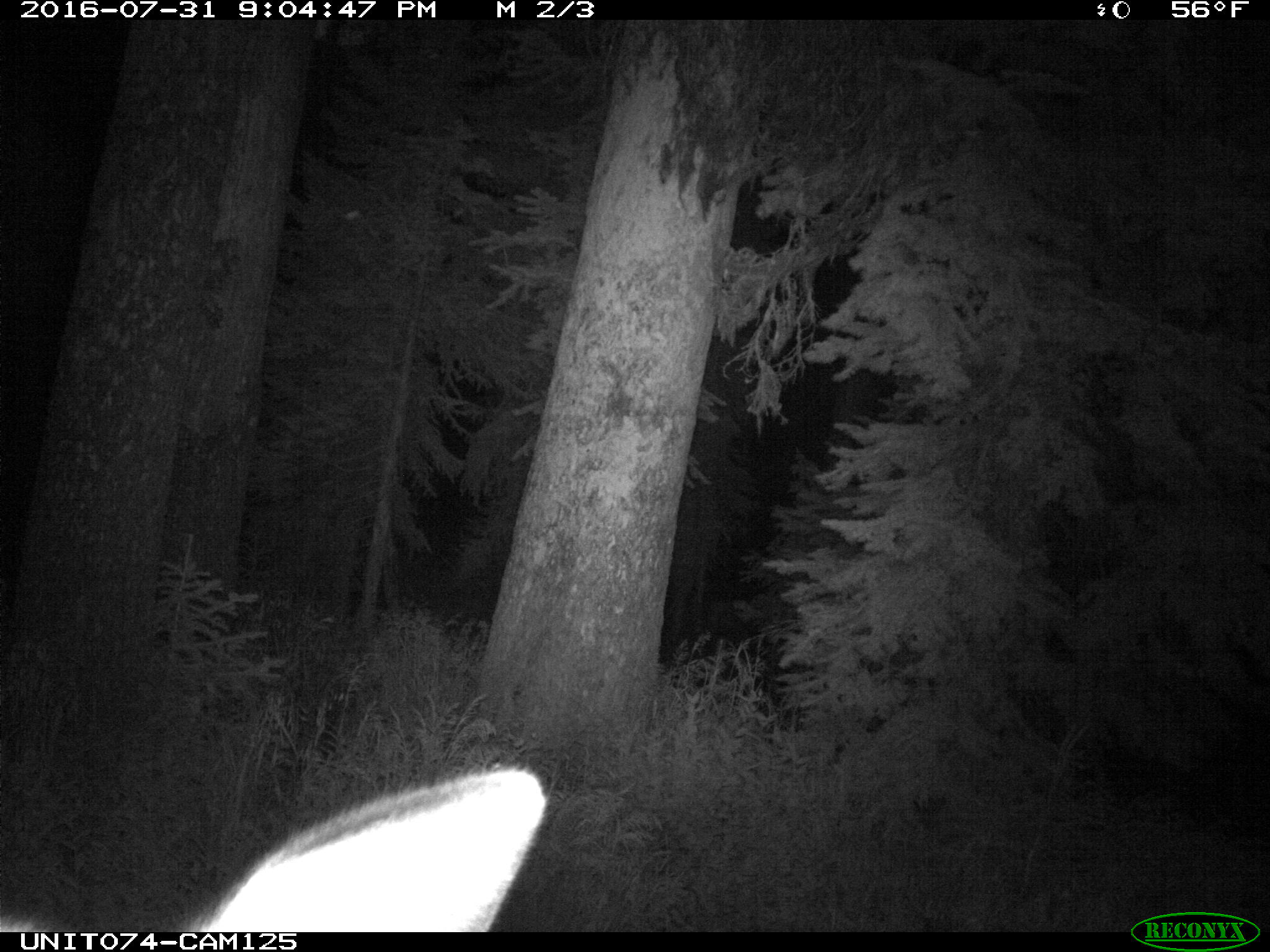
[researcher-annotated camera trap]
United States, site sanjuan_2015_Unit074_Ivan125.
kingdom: Animalia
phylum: Chordata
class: Mammalia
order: Artiodactyla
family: Cervidae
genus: Cervus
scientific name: Cervus elaphus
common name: red deer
Cervus elaphus (red deer).